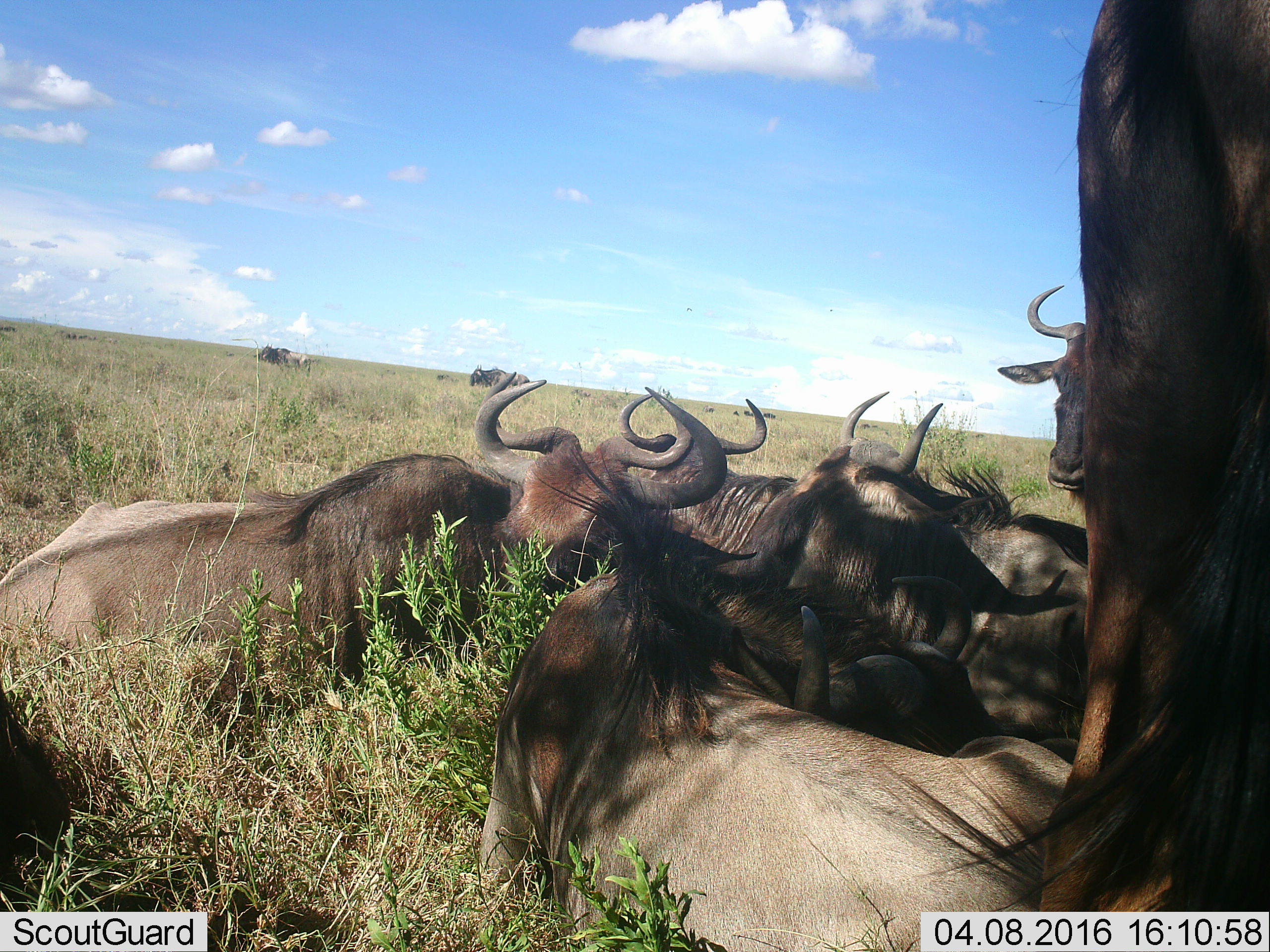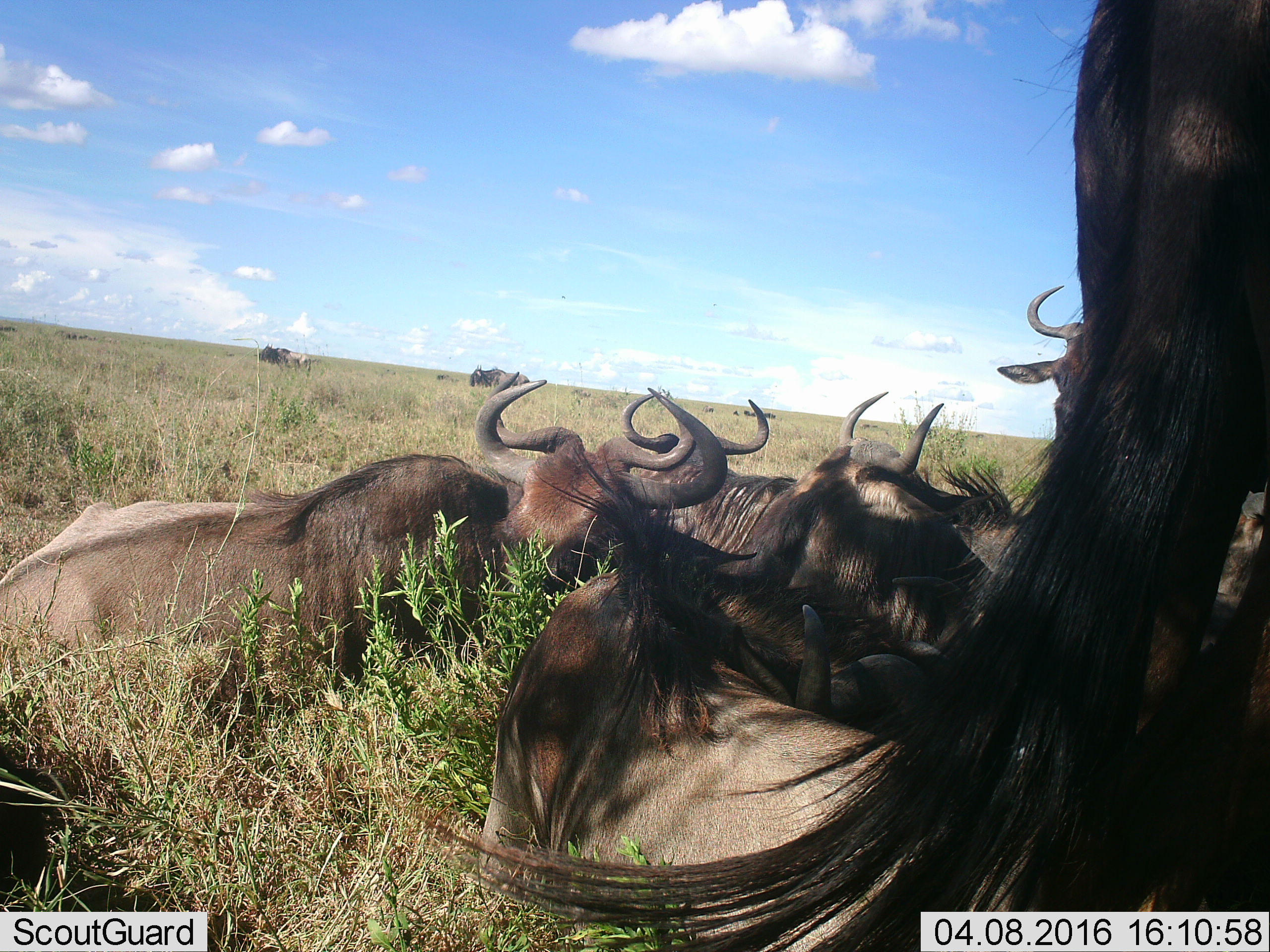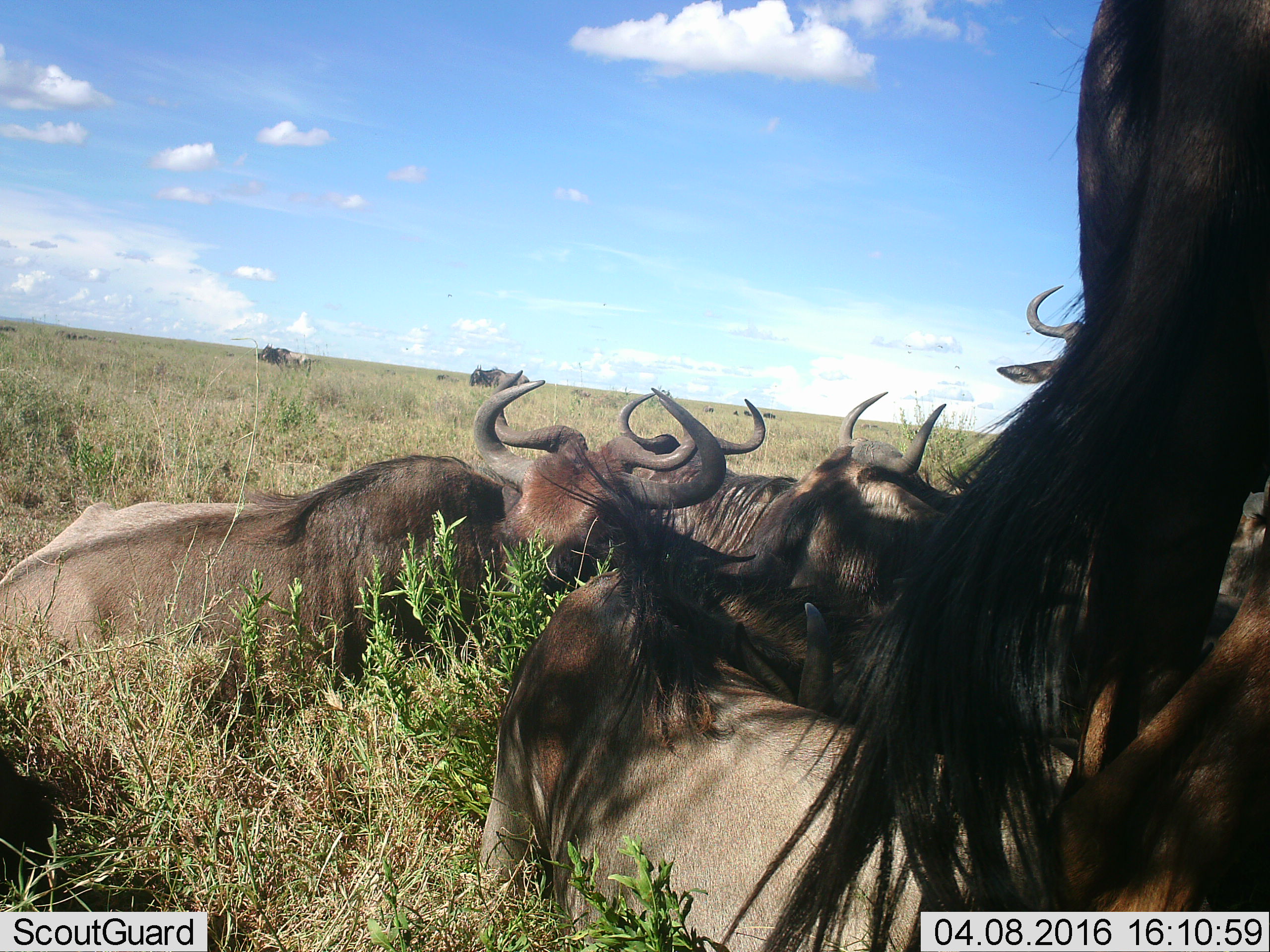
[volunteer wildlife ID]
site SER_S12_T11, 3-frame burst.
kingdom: Animalia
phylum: Chordata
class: Mammalia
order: Artiodactyla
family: Bovidae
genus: Connochaetes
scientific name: Connochaetes taurinus taurinus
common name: blue wildebeest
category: wildebeestblue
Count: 9.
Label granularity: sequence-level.